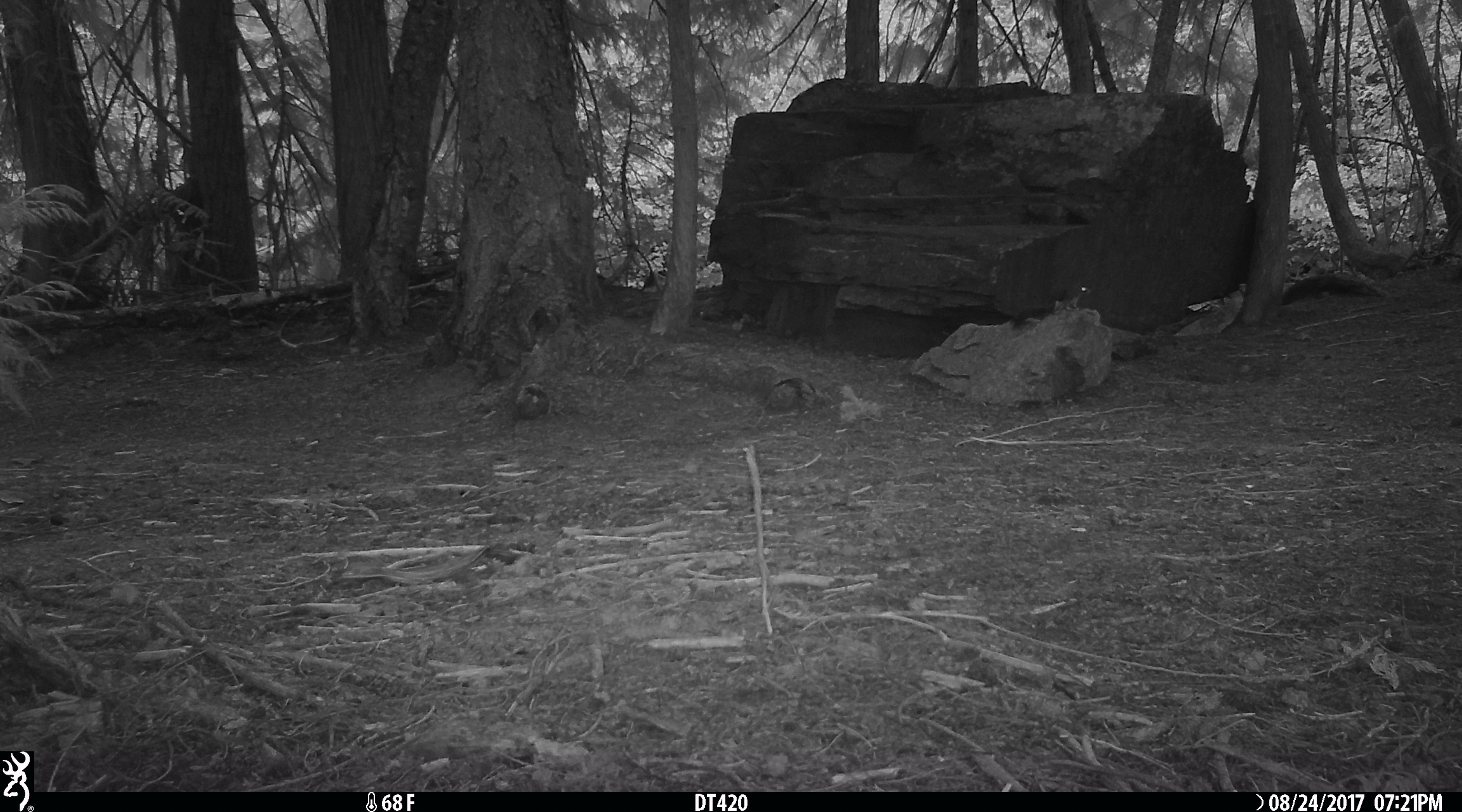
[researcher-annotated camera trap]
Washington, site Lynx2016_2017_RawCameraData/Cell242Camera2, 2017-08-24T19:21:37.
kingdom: Animalia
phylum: Chordata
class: Mammalia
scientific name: Mammalia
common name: small mammal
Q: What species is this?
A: Small mammal (Mammalia).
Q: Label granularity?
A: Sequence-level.